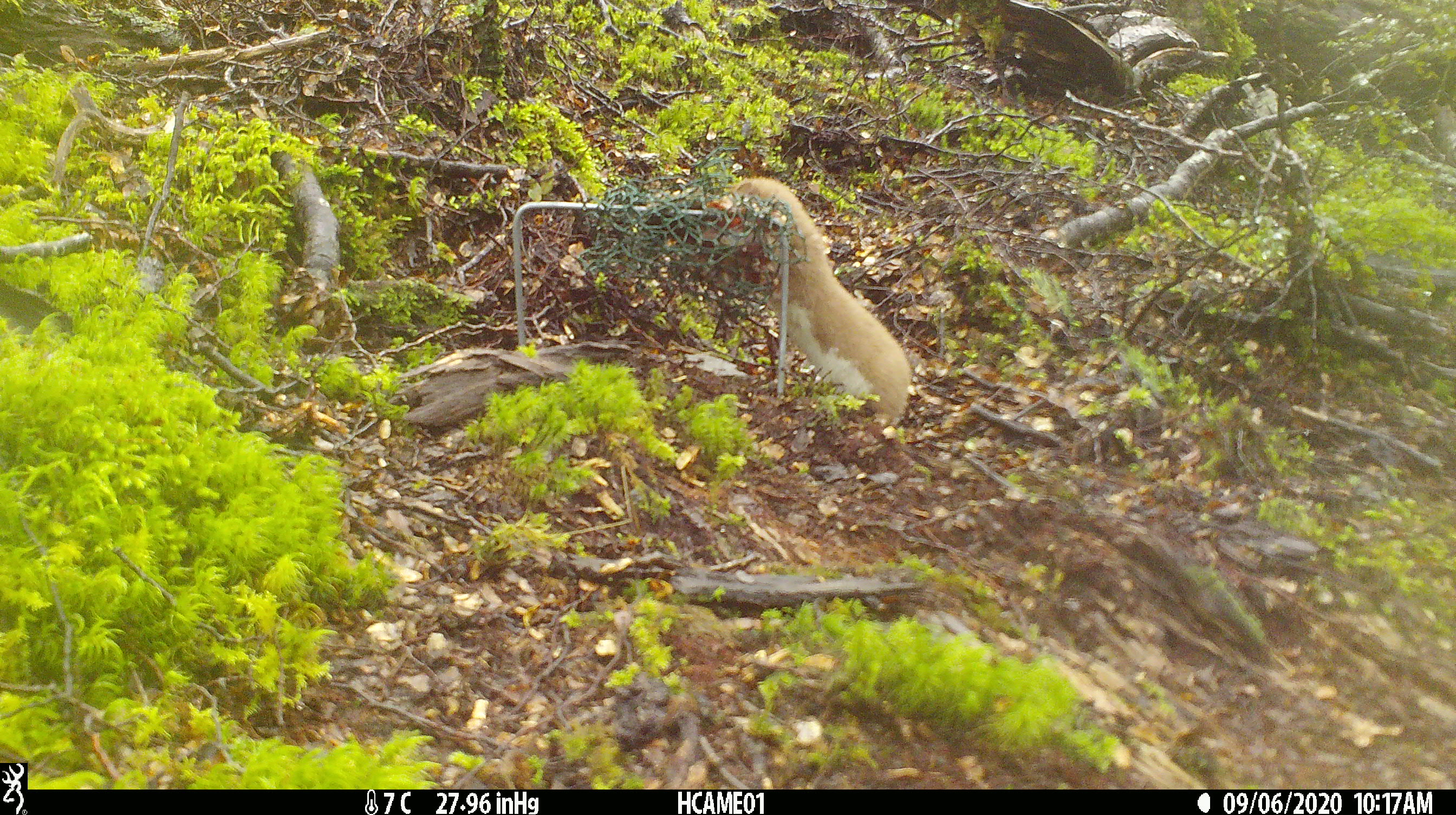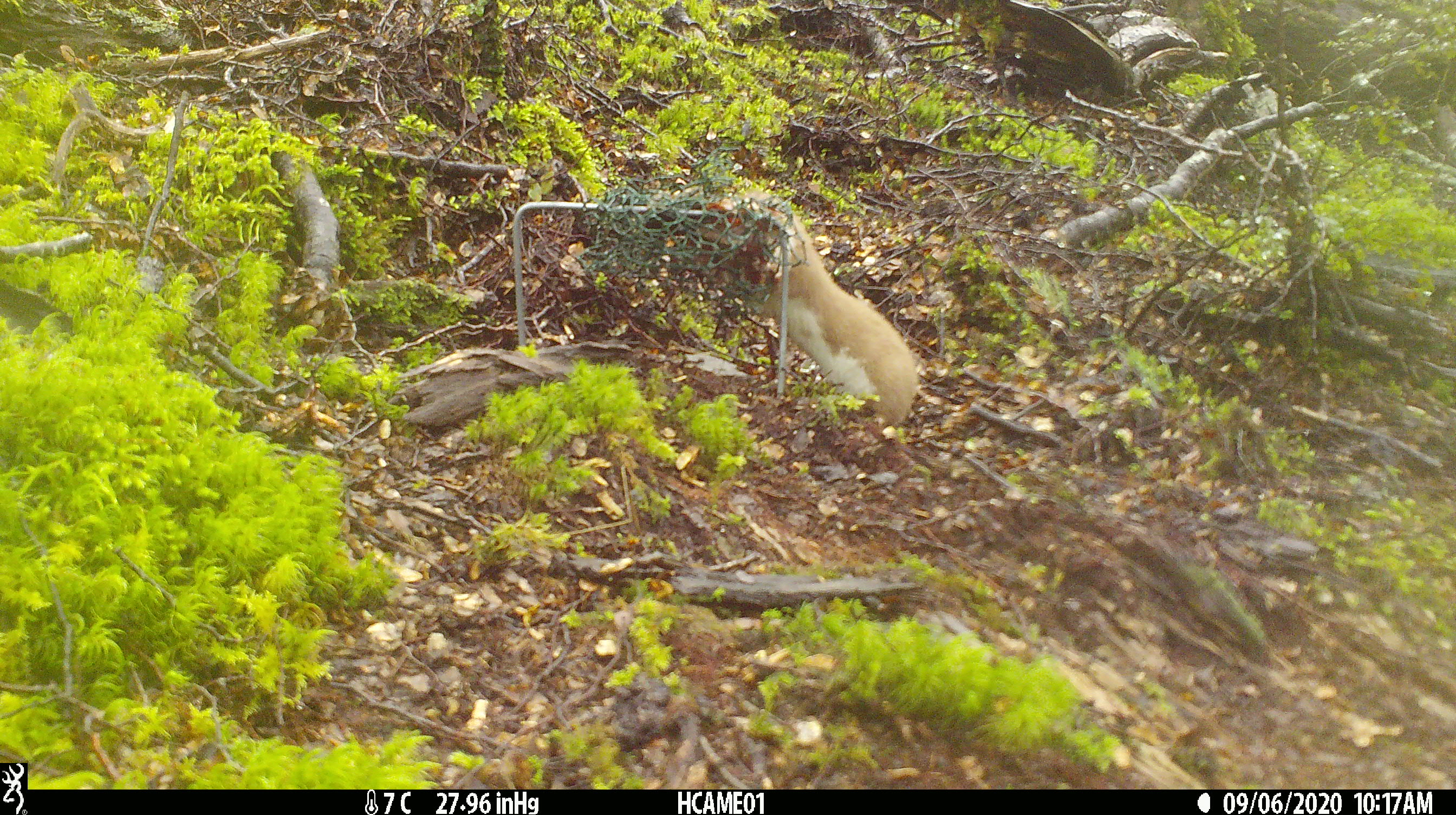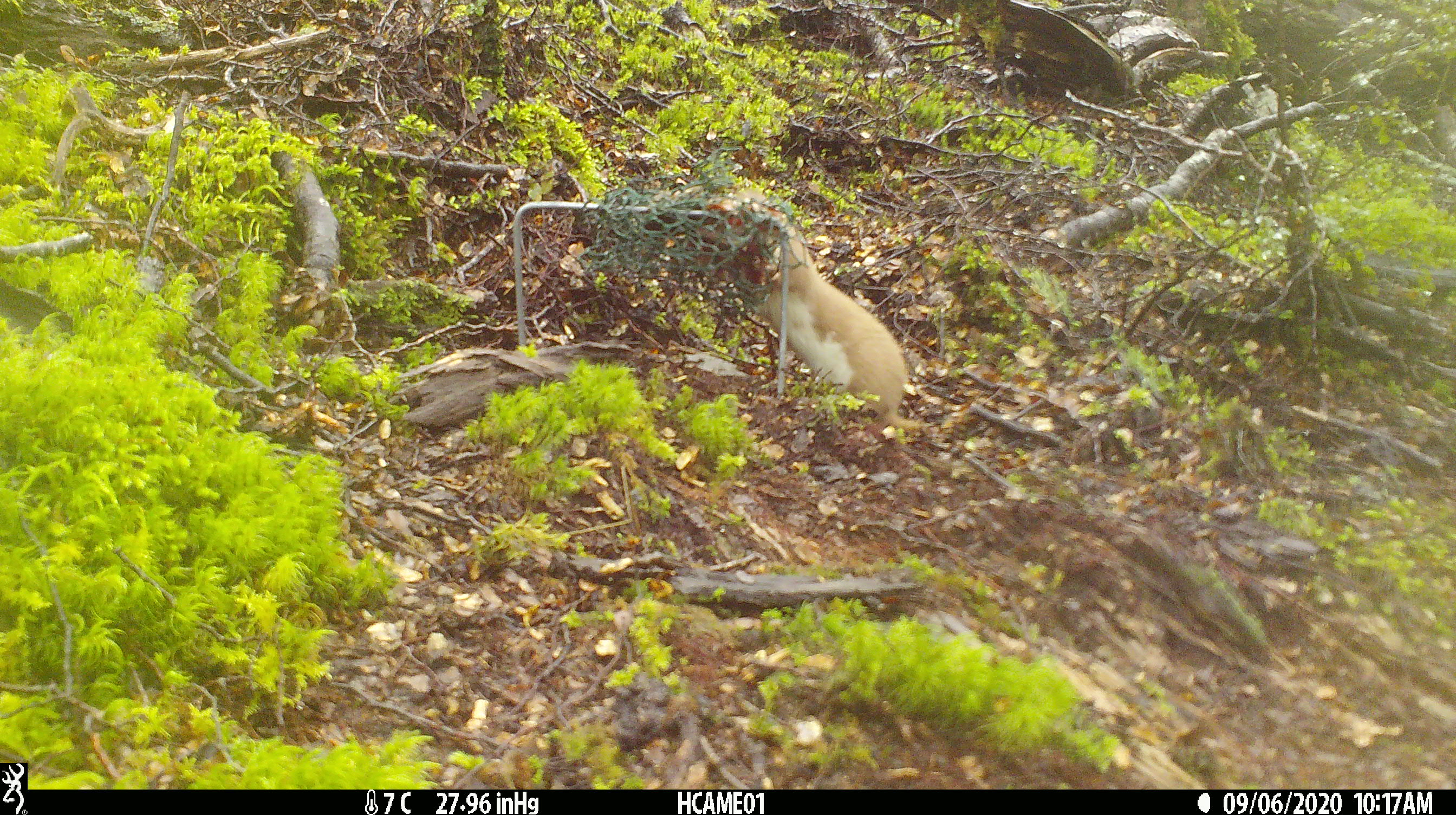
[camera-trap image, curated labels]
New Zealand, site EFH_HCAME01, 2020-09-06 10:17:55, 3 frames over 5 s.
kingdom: Animalia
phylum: Chordata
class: Mammalia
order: Carnivora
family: Mustelidae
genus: Mustela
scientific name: Mustela nivalis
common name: least weasel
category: weasel